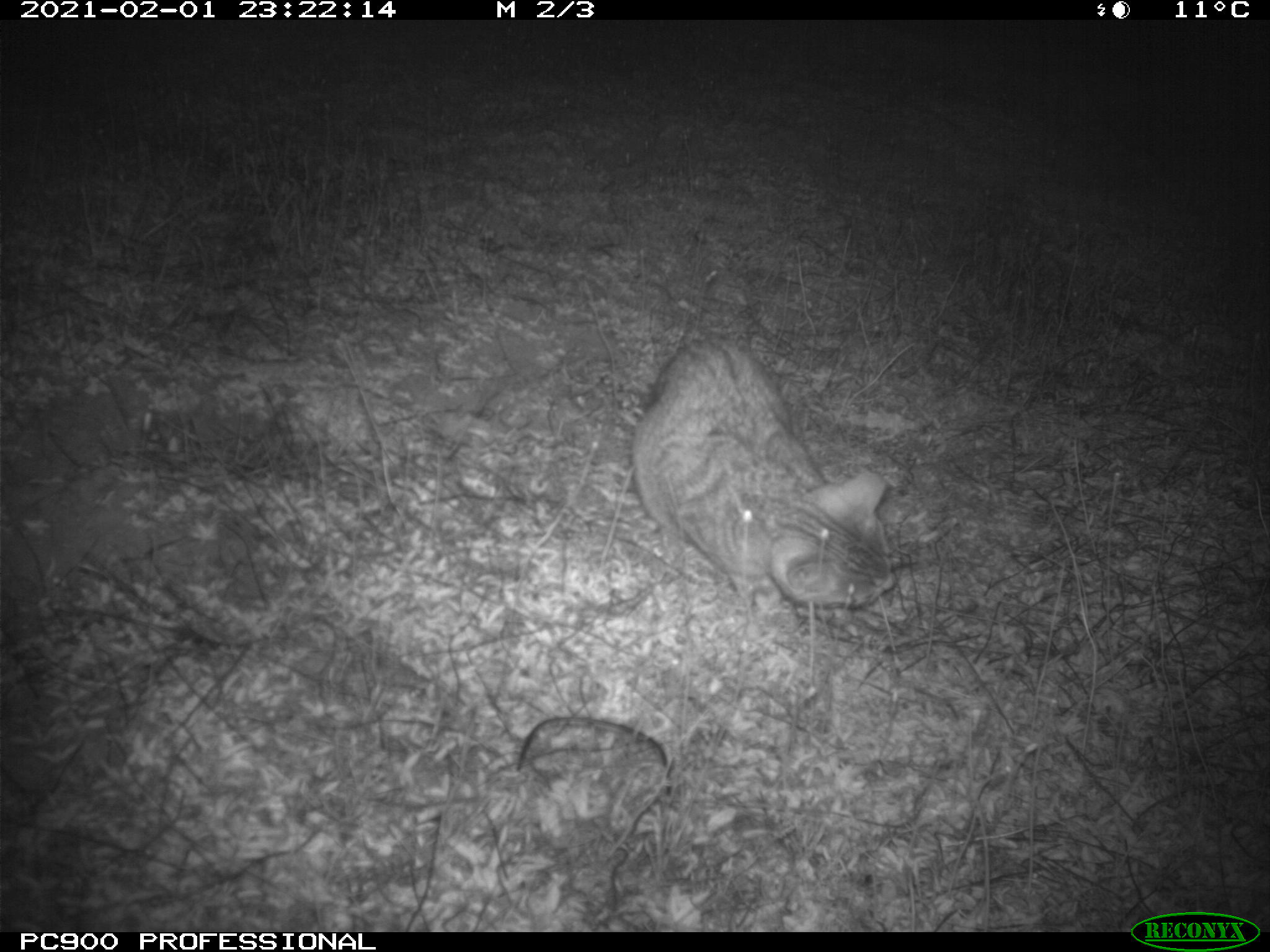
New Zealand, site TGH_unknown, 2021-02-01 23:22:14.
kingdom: Animalia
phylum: Chordata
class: Mammalia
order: Carnivora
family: Felidae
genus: Felis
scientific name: Felis catus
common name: domestic cat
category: cat